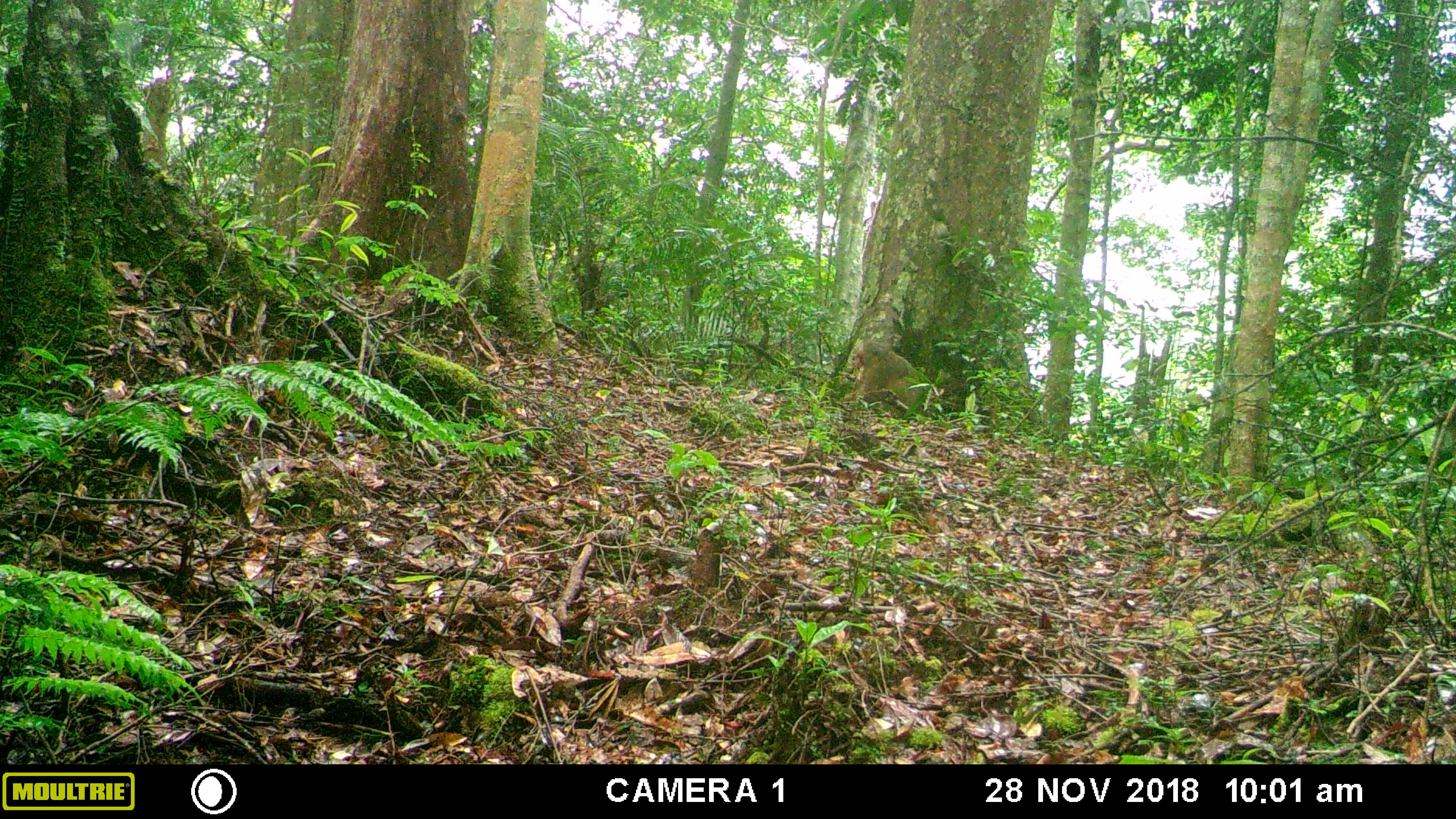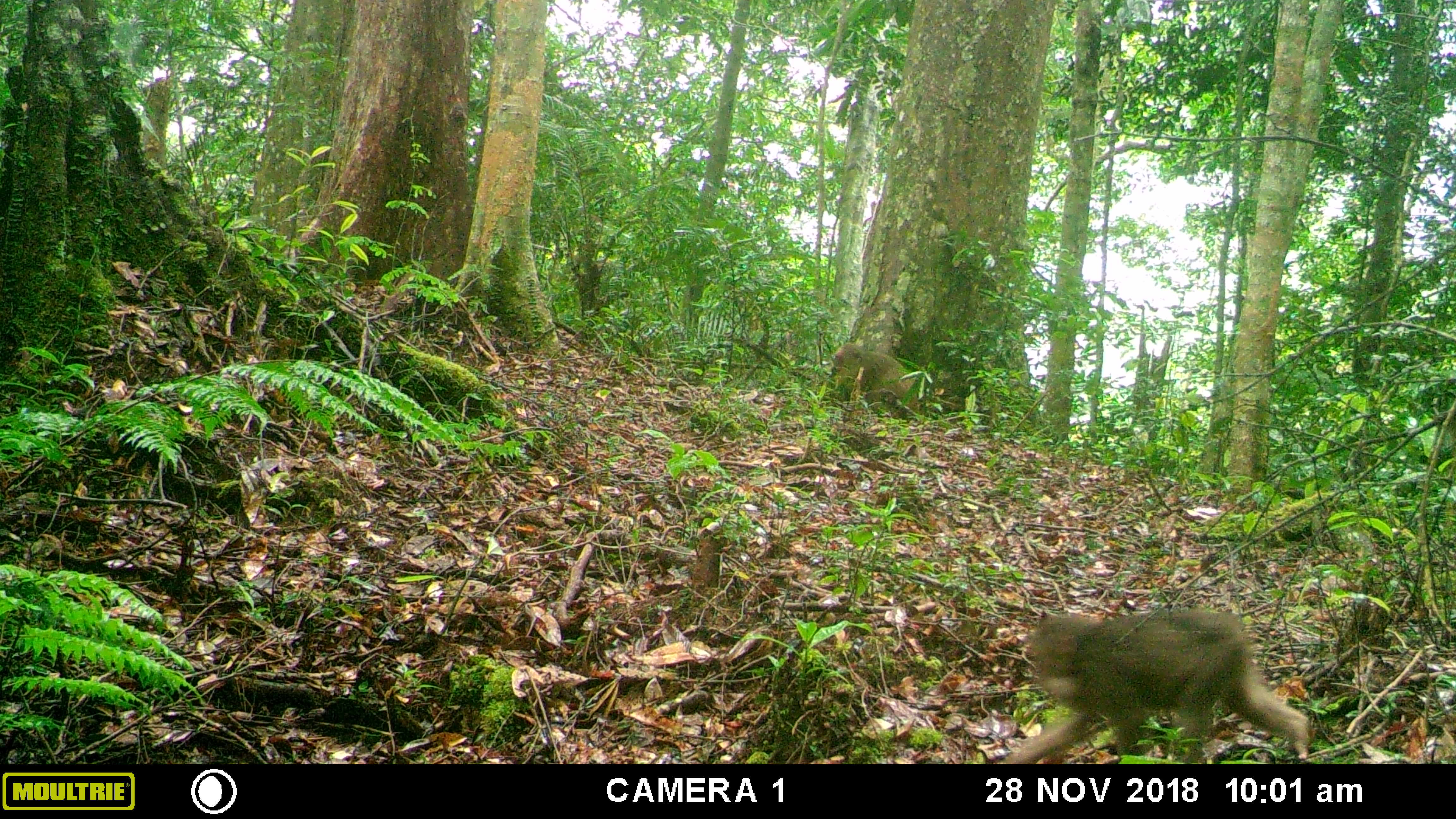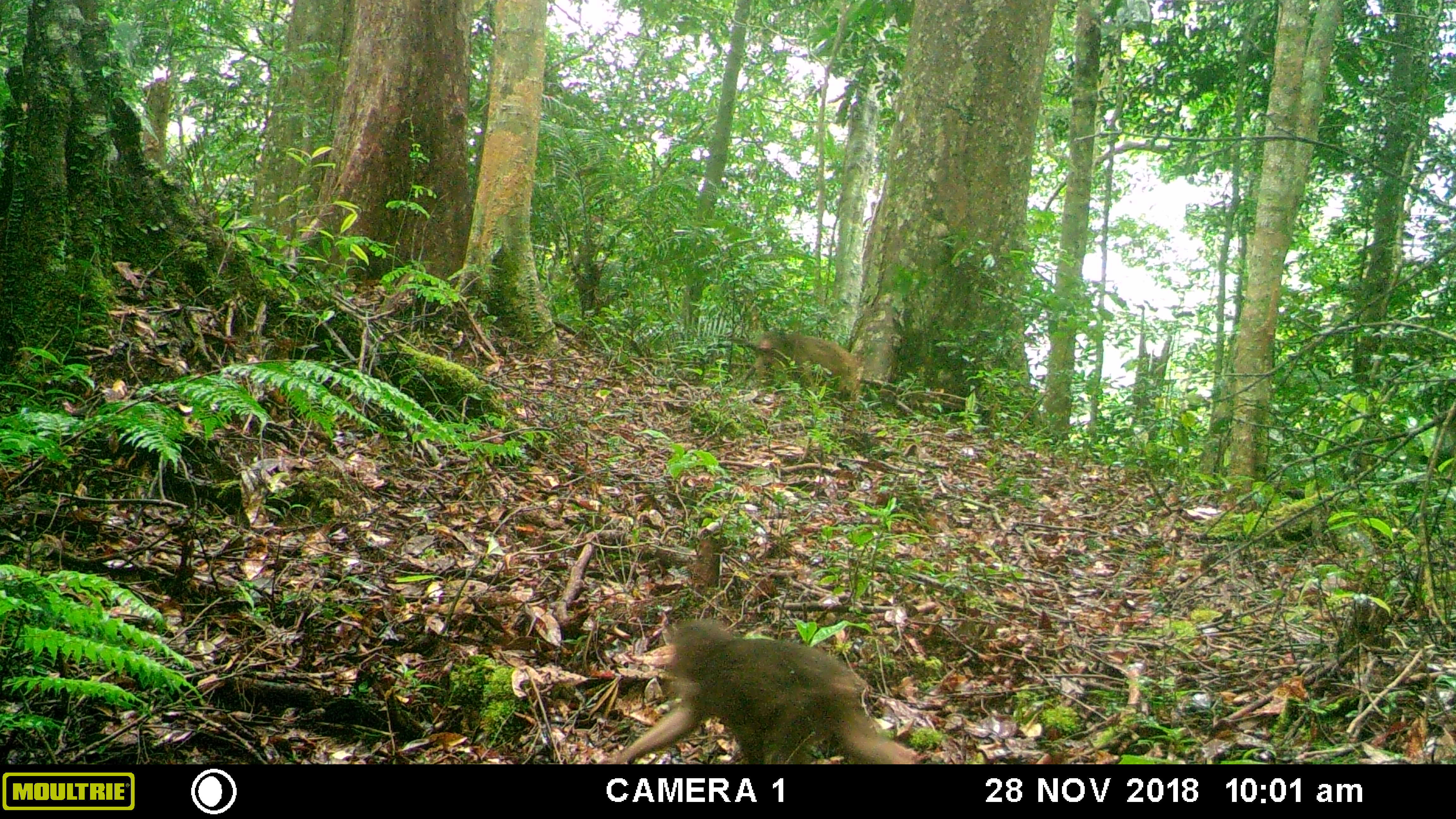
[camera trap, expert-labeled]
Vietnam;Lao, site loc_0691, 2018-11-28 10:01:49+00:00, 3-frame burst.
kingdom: Animalia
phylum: Chordata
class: Mammalia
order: Primates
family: Cercopithecidae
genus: Macaca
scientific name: Macaca arctoides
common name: stump-tailed macaque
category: stump tailed macaque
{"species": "stump tailed macaque (stump-tailed macaque) (Macaca arctoides)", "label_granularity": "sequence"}